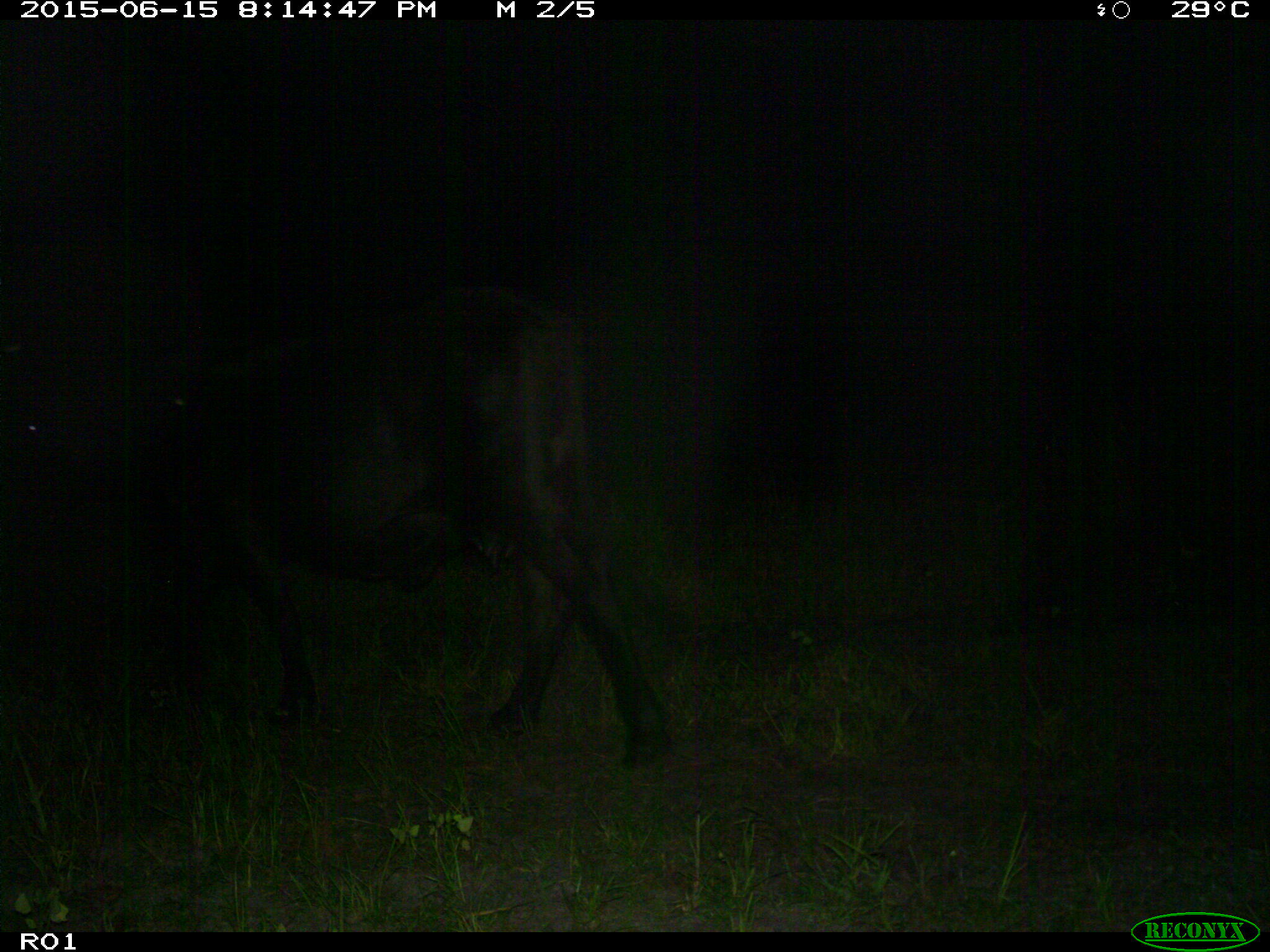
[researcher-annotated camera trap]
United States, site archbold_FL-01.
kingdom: Animalia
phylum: Chordata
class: Mammalia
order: Artiodactyla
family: Bovidae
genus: Bos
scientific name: Bos taurus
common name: domestic cow